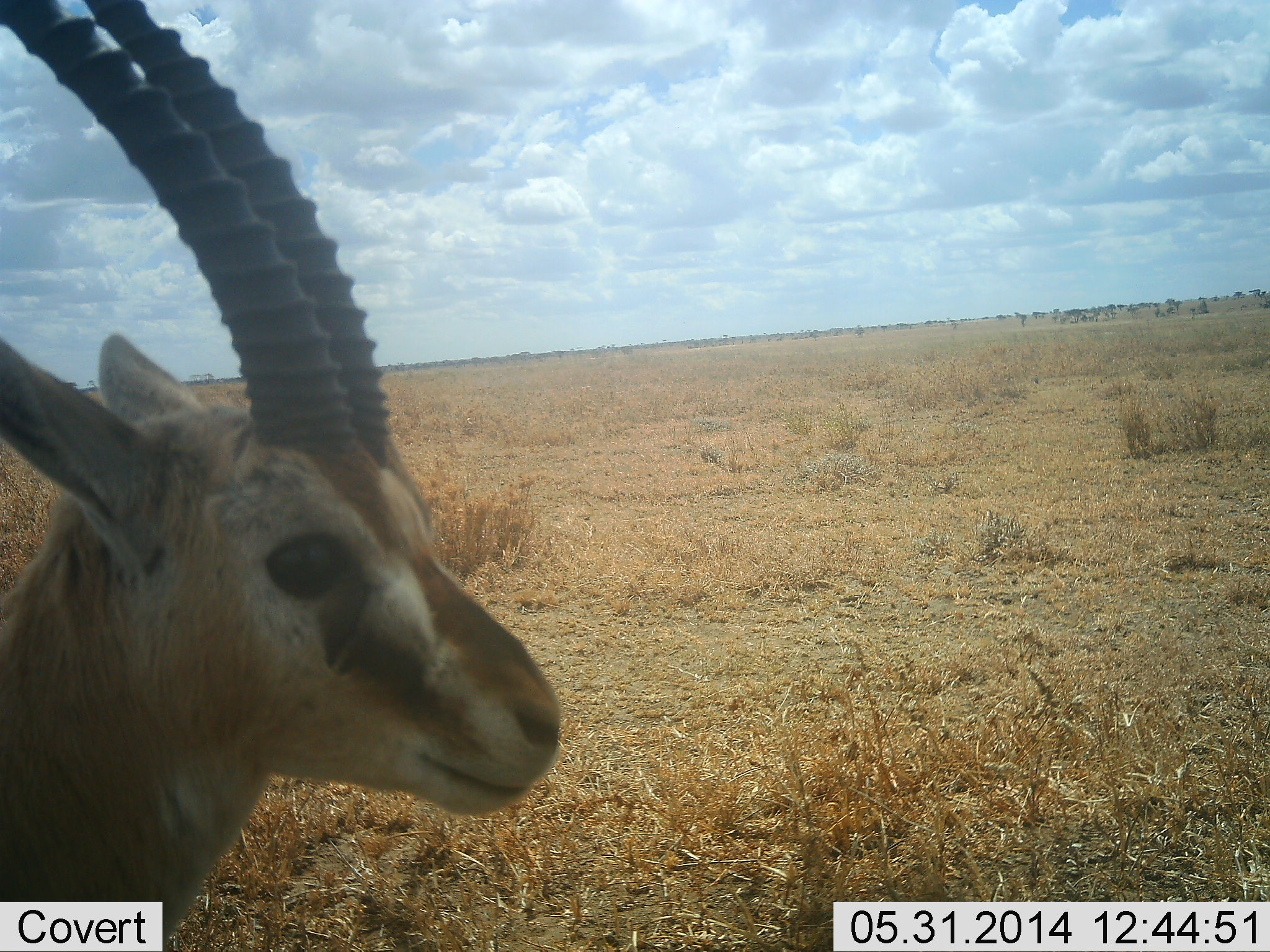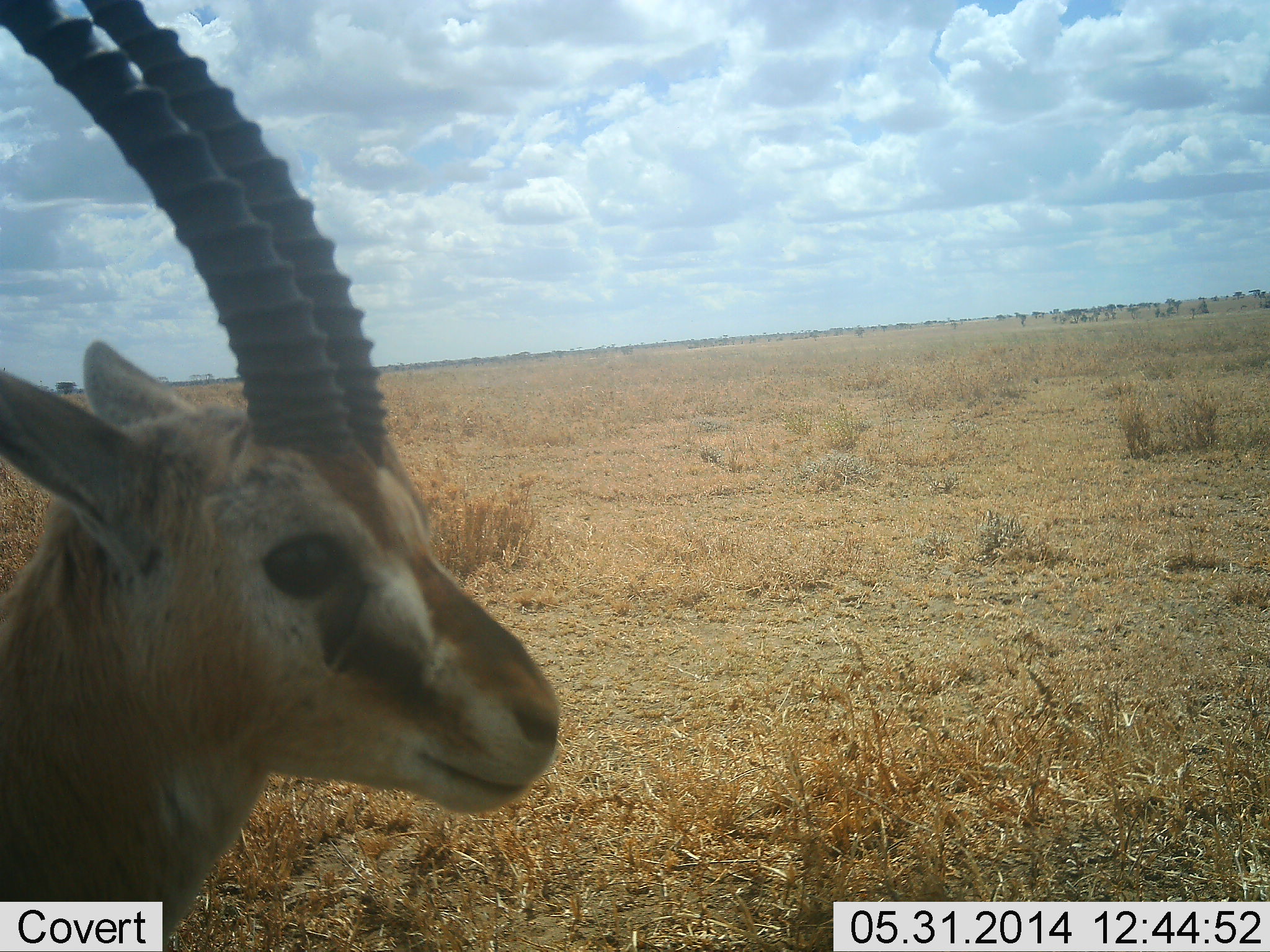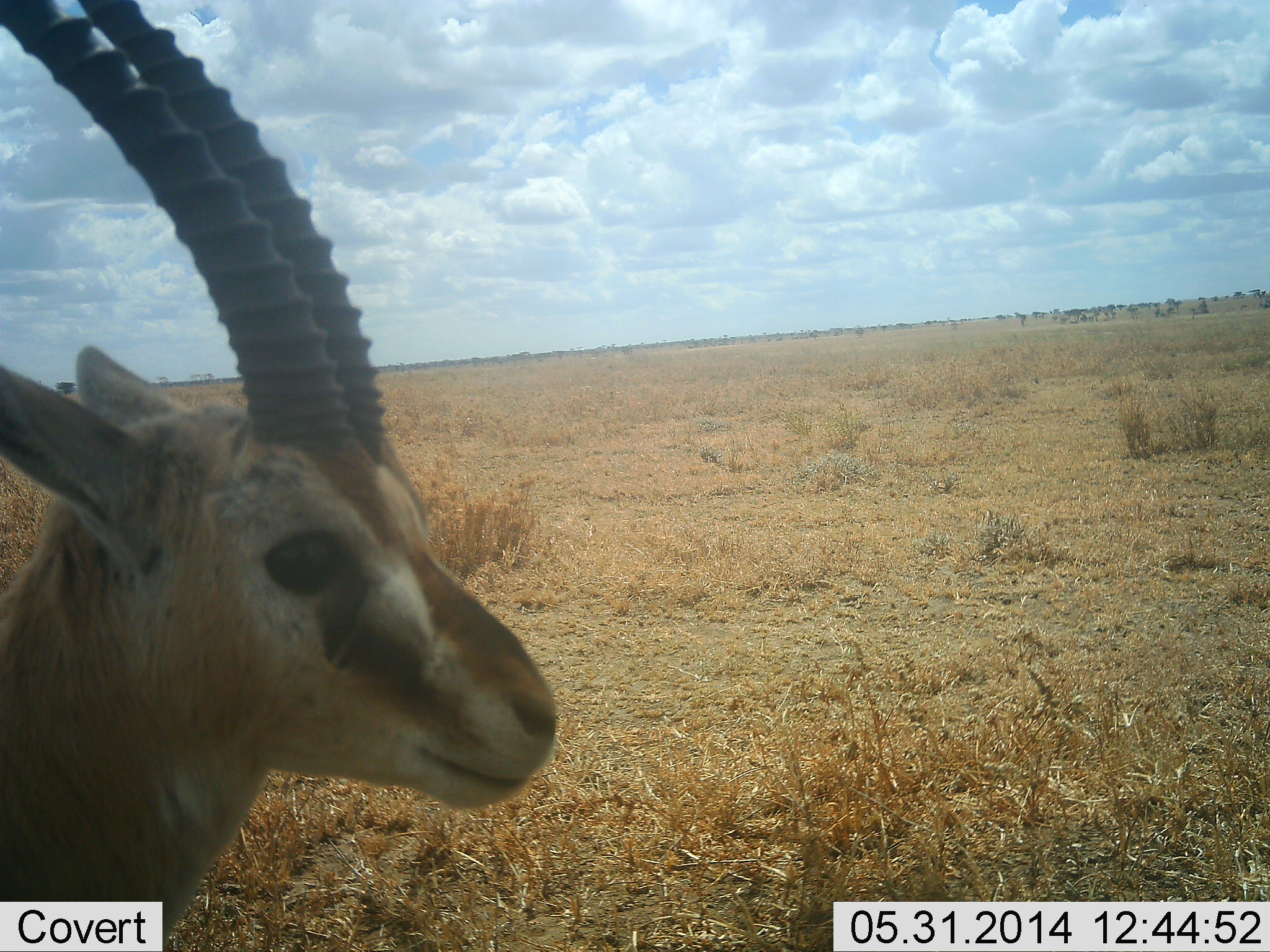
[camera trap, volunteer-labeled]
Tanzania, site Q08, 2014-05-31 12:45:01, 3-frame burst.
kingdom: Animalia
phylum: Chordata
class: Mammalia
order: Artiodactyla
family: Bovidae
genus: Eudorcas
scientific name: Eudorcas thomsonii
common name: thomson's gazelle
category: gazellethomsons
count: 1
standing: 90%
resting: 0%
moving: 10%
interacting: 0%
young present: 0%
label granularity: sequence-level